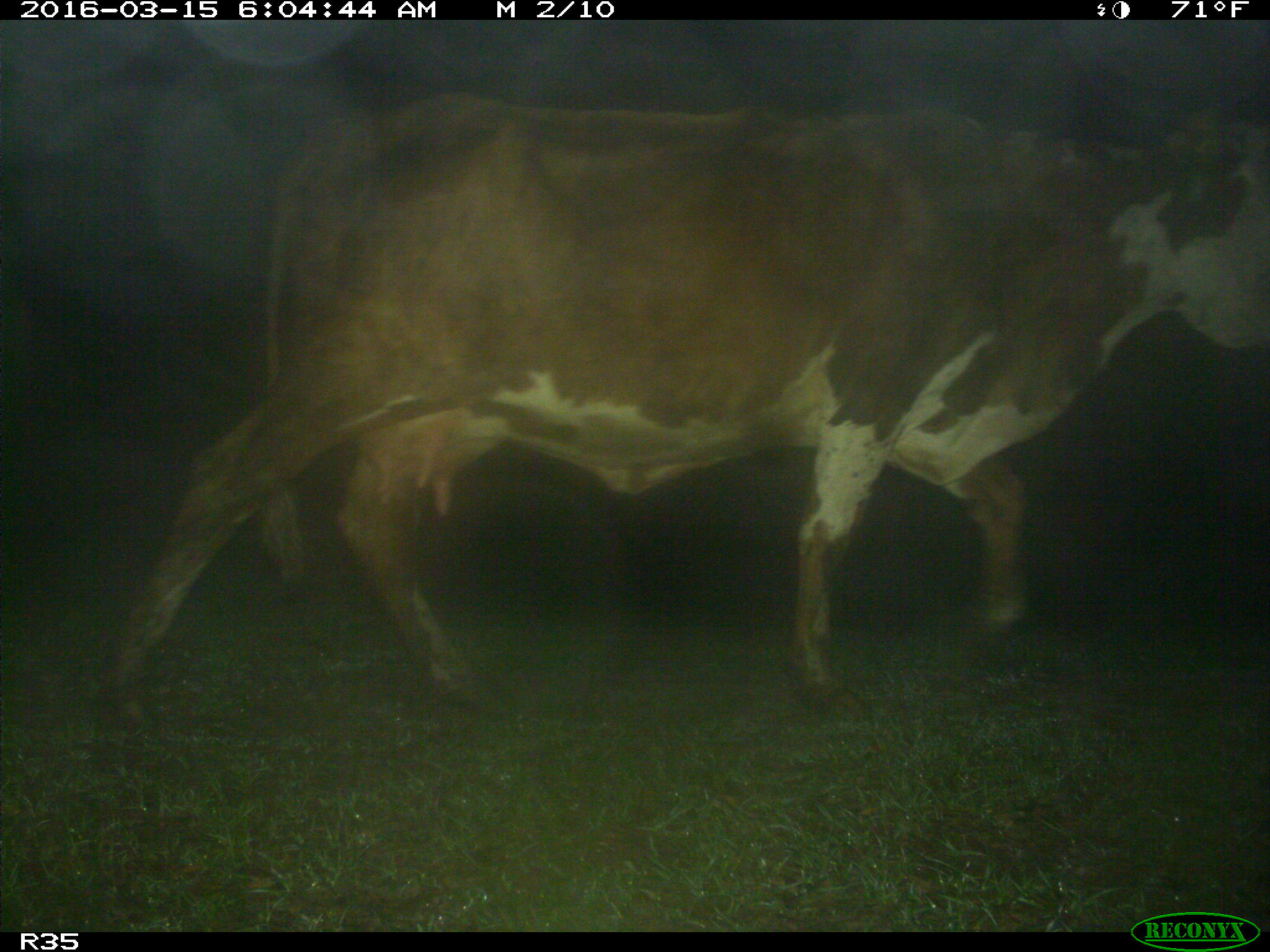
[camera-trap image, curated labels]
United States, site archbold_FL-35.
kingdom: Animalia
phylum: Chordata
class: Mammalia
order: Artiodactyla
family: Bovidae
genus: Bos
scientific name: Bos taurus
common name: domestic cow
Bos taurus (domestic cow).